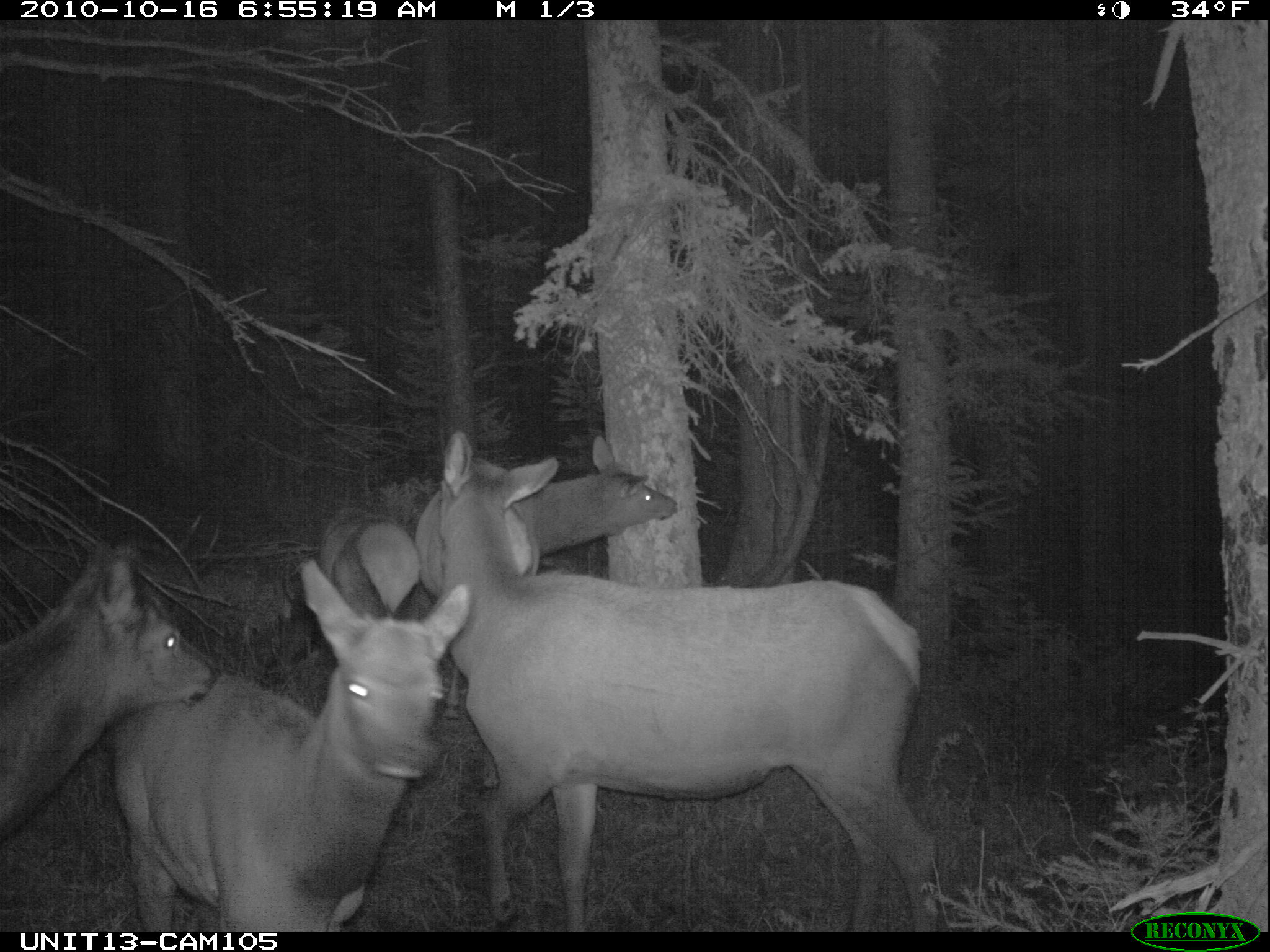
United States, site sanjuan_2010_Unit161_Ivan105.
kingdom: Animalia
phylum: Chordata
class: Mammalia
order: Artiodactyla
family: Cervidae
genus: Cervus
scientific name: Cervus elaphus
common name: red deer